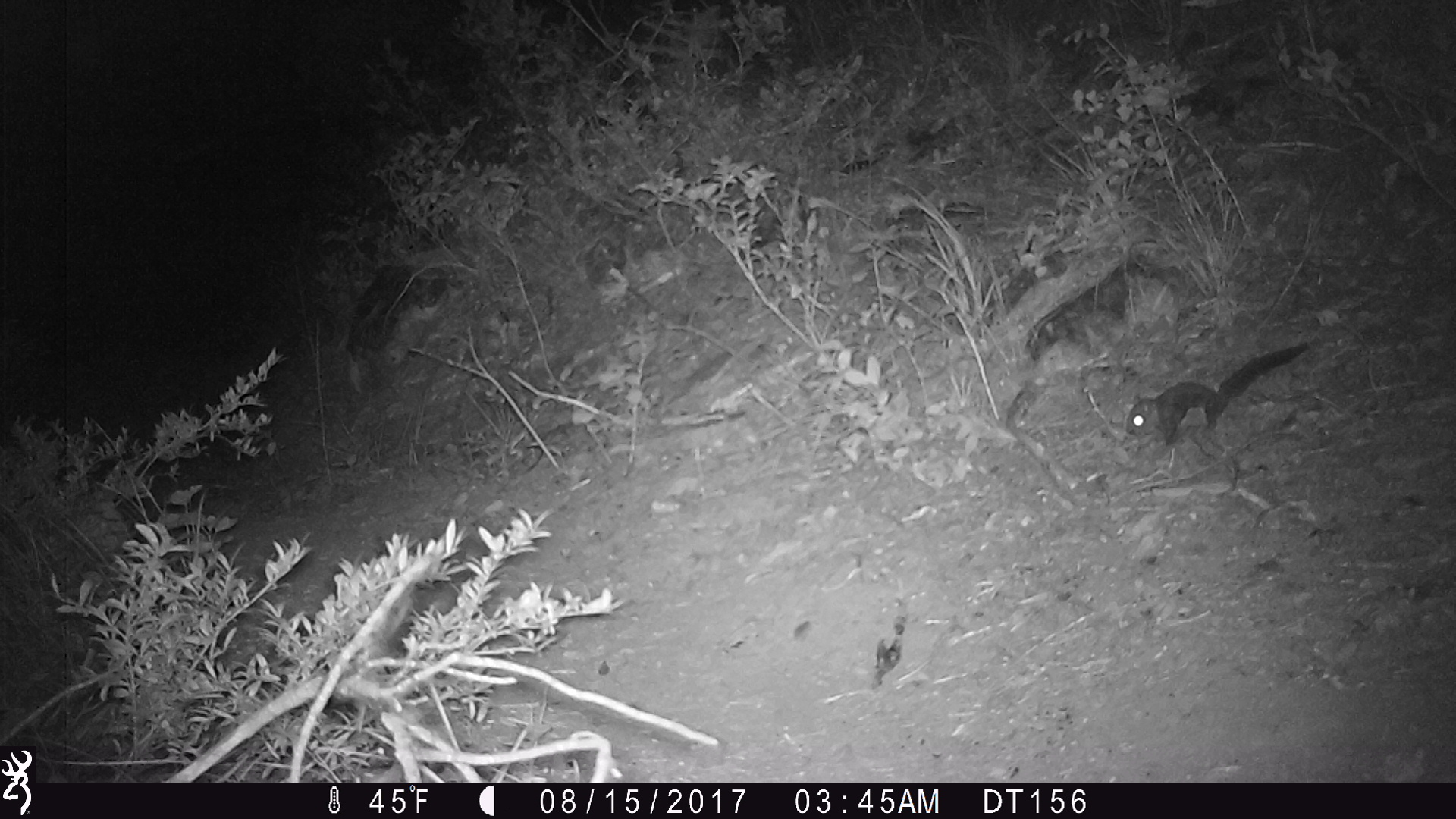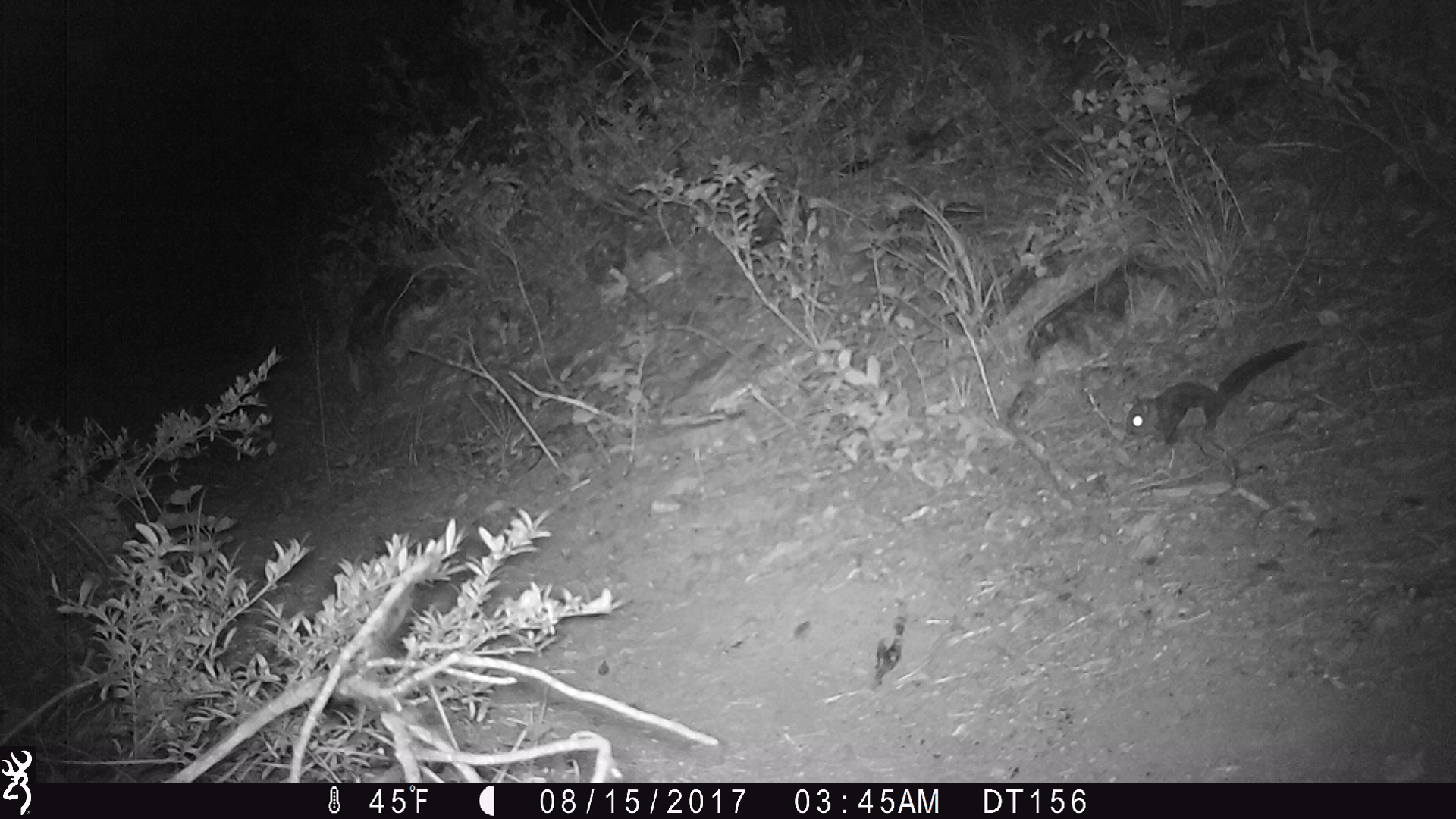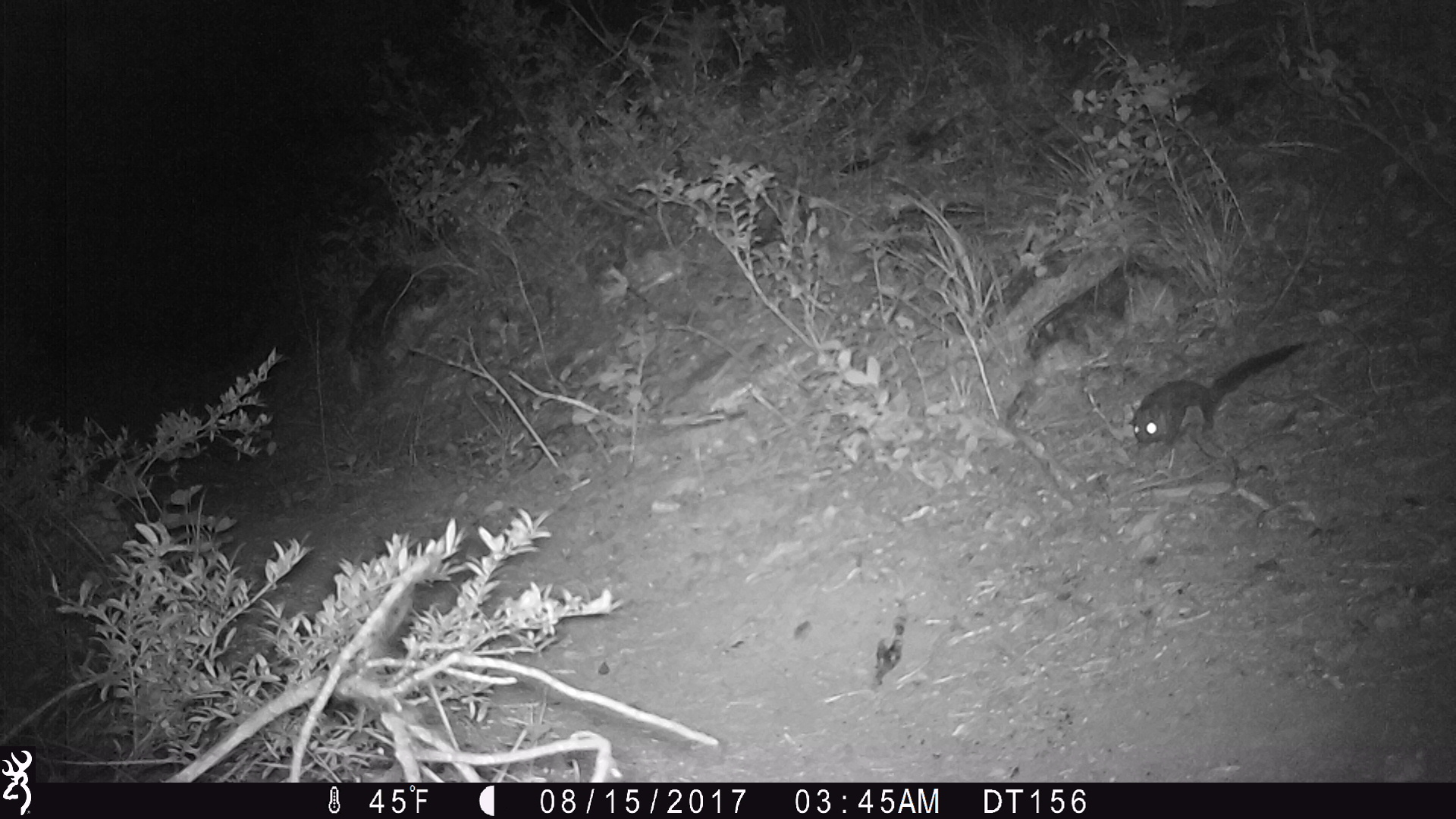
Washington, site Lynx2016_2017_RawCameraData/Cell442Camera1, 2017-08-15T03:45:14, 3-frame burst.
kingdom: Animalia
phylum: Chordata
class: Mammalia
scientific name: Mammalia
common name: small mammal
Small mammal (Mammalia). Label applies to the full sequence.